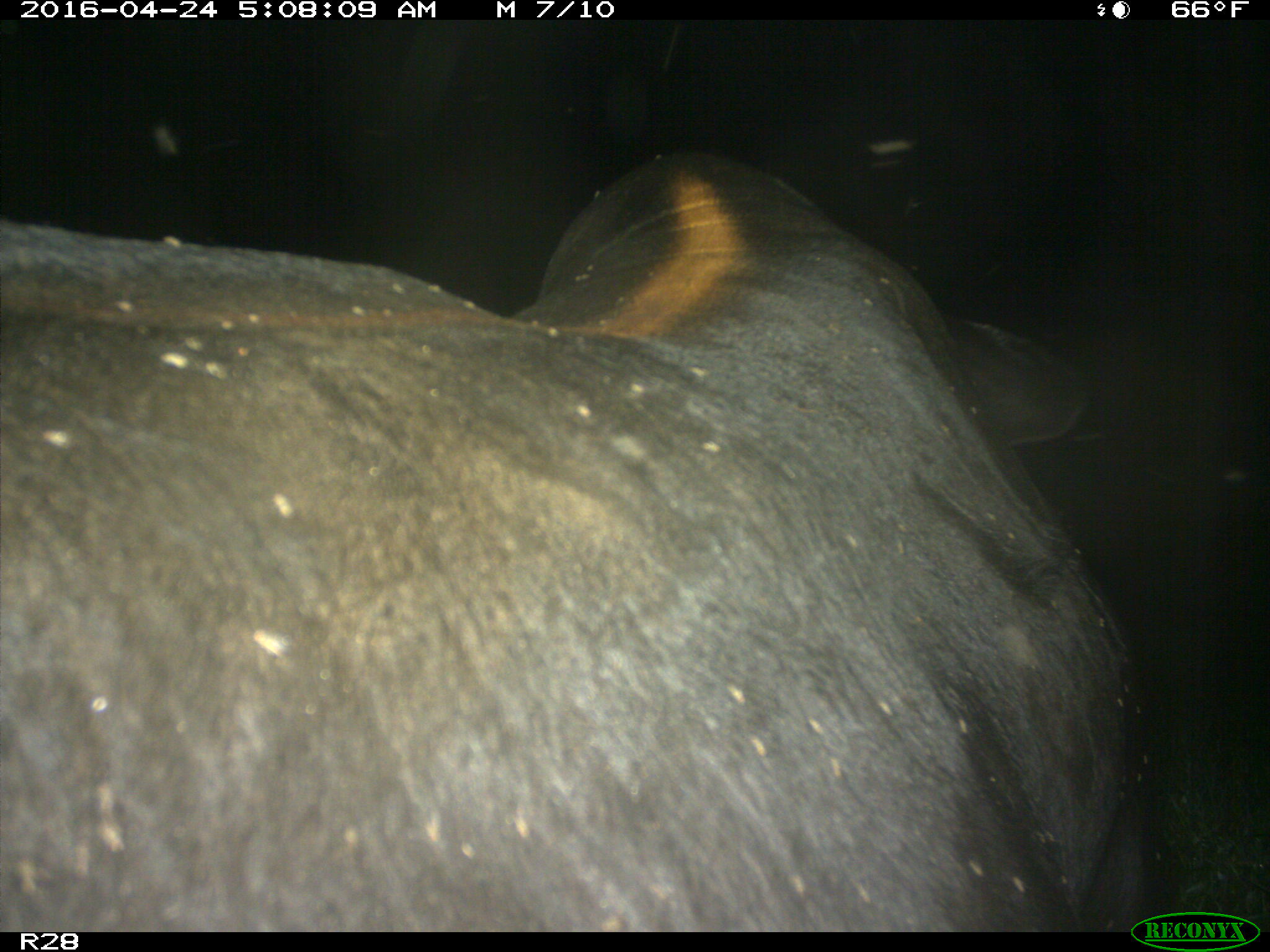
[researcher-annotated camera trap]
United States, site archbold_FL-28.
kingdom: Animalia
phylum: Chordata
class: Mammalia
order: Artiodactyla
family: Suidae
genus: Sus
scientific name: Sus scrofa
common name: wild boar